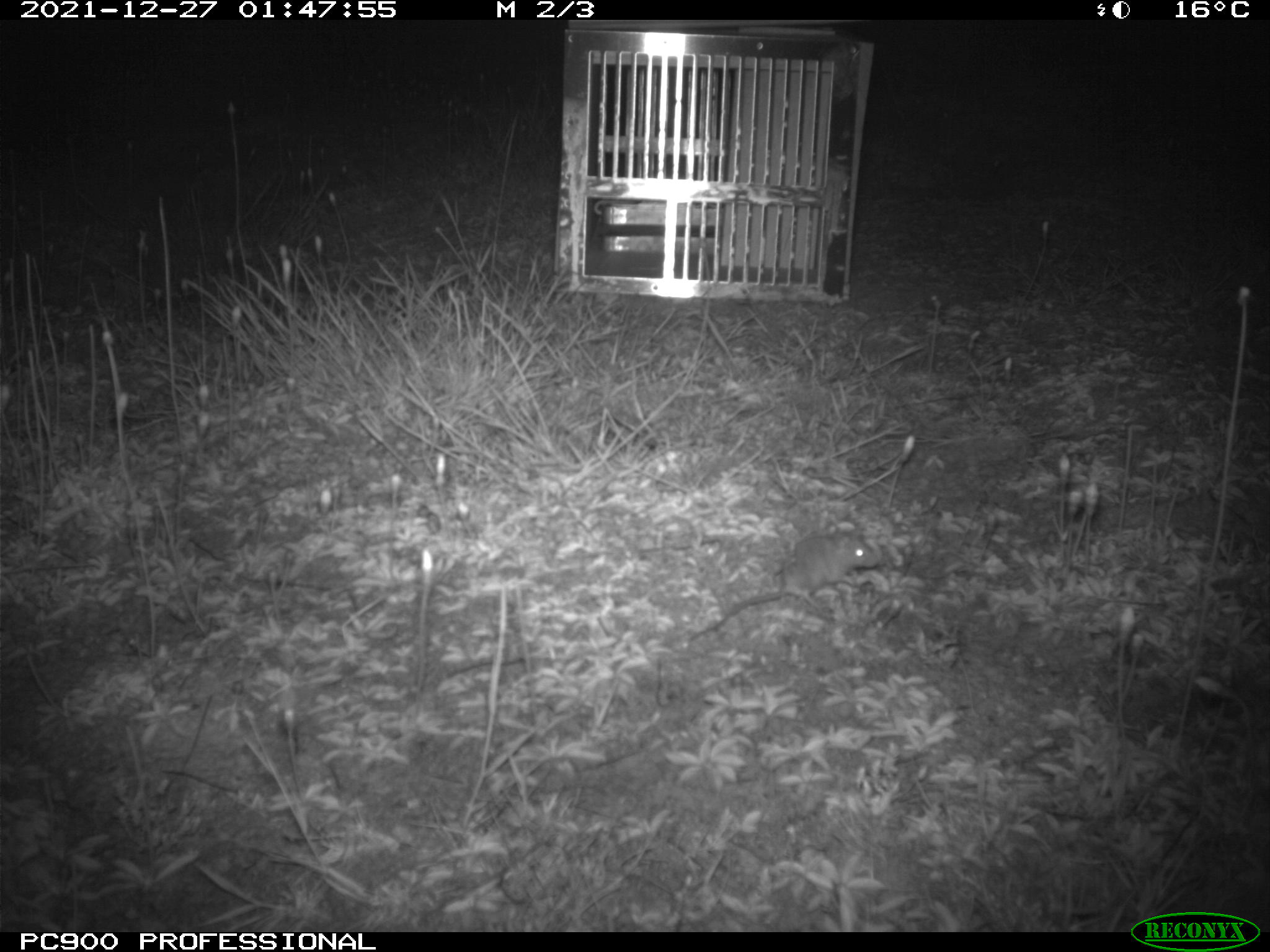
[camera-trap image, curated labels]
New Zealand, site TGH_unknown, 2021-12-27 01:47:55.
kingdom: Animalia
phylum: Chordata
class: Mammalia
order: Rodentia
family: Muridae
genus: Mus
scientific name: Mus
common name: mouse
Mouse (Mus).